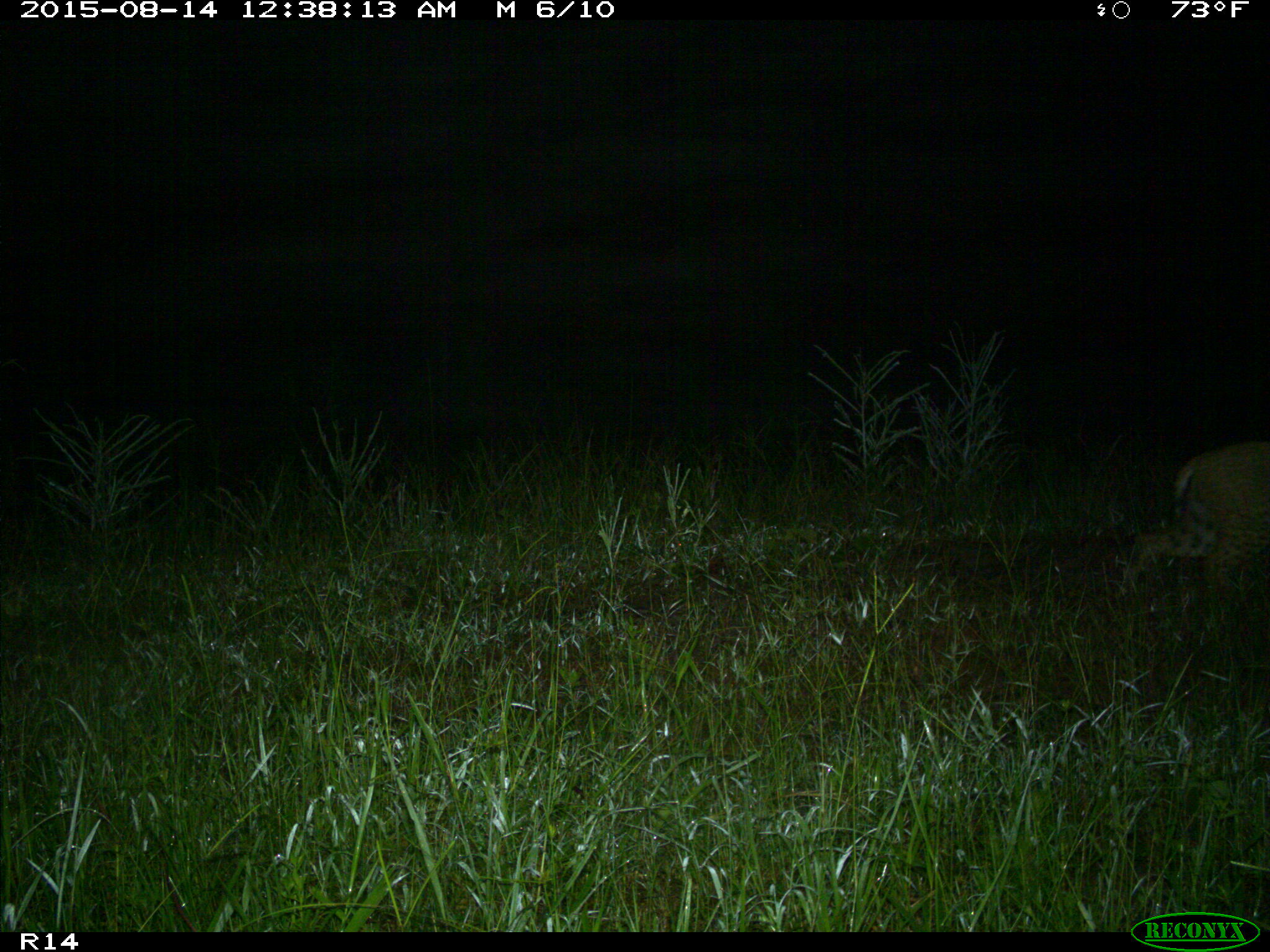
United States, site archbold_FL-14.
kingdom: Animalia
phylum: Chordata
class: Mammalia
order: Carnivora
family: Felidae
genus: Lynx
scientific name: Lynx rufus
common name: bobcat